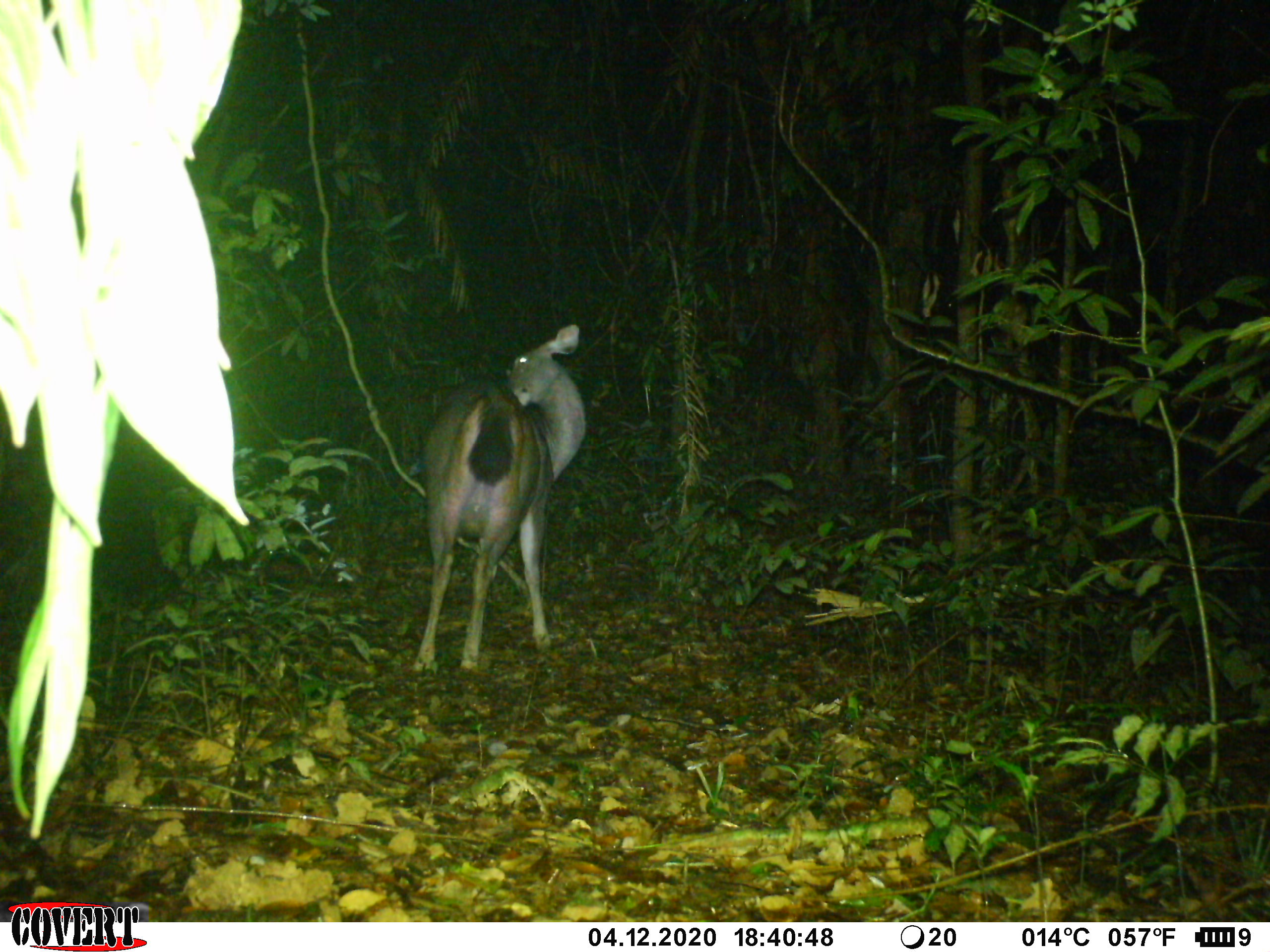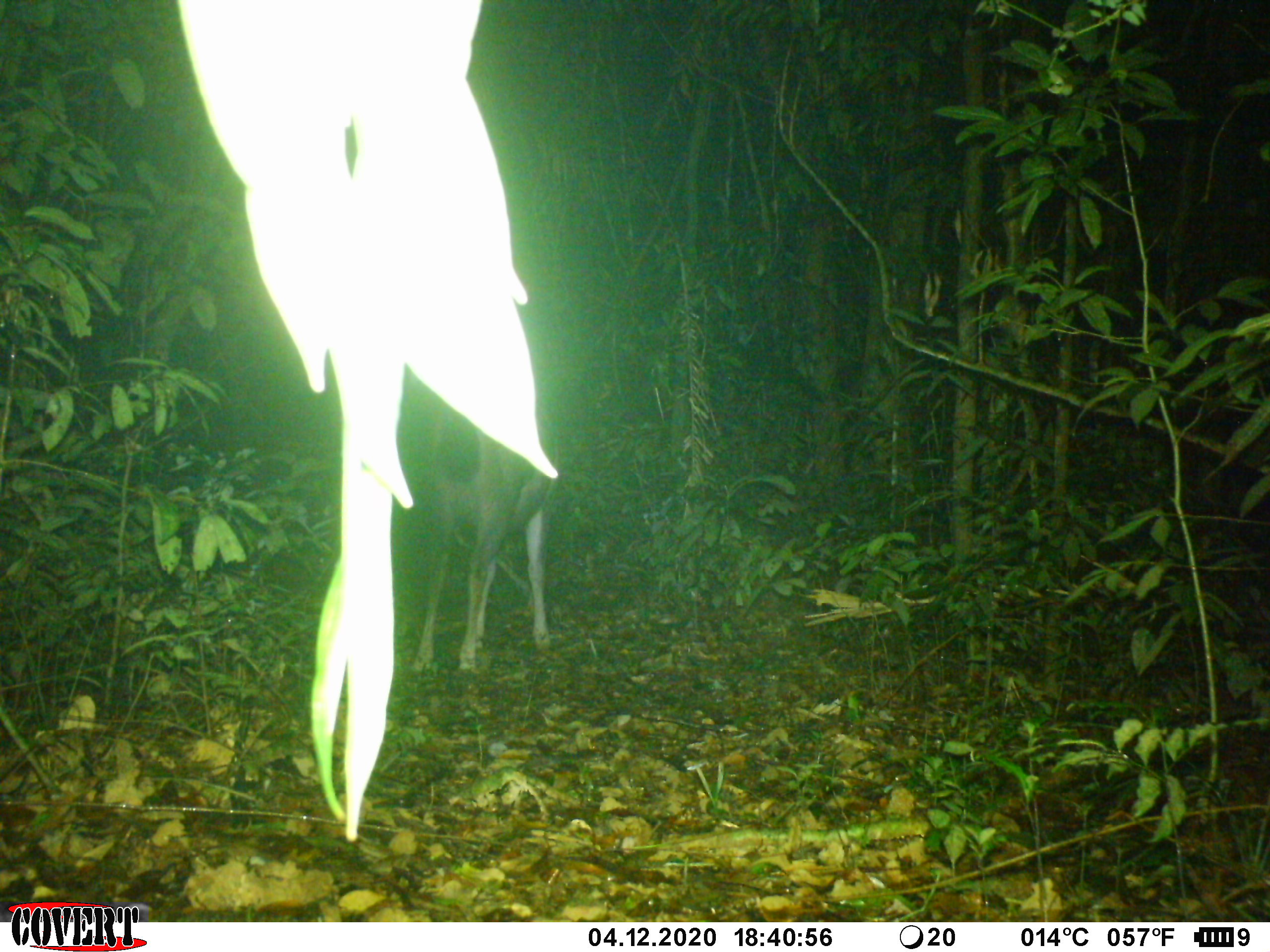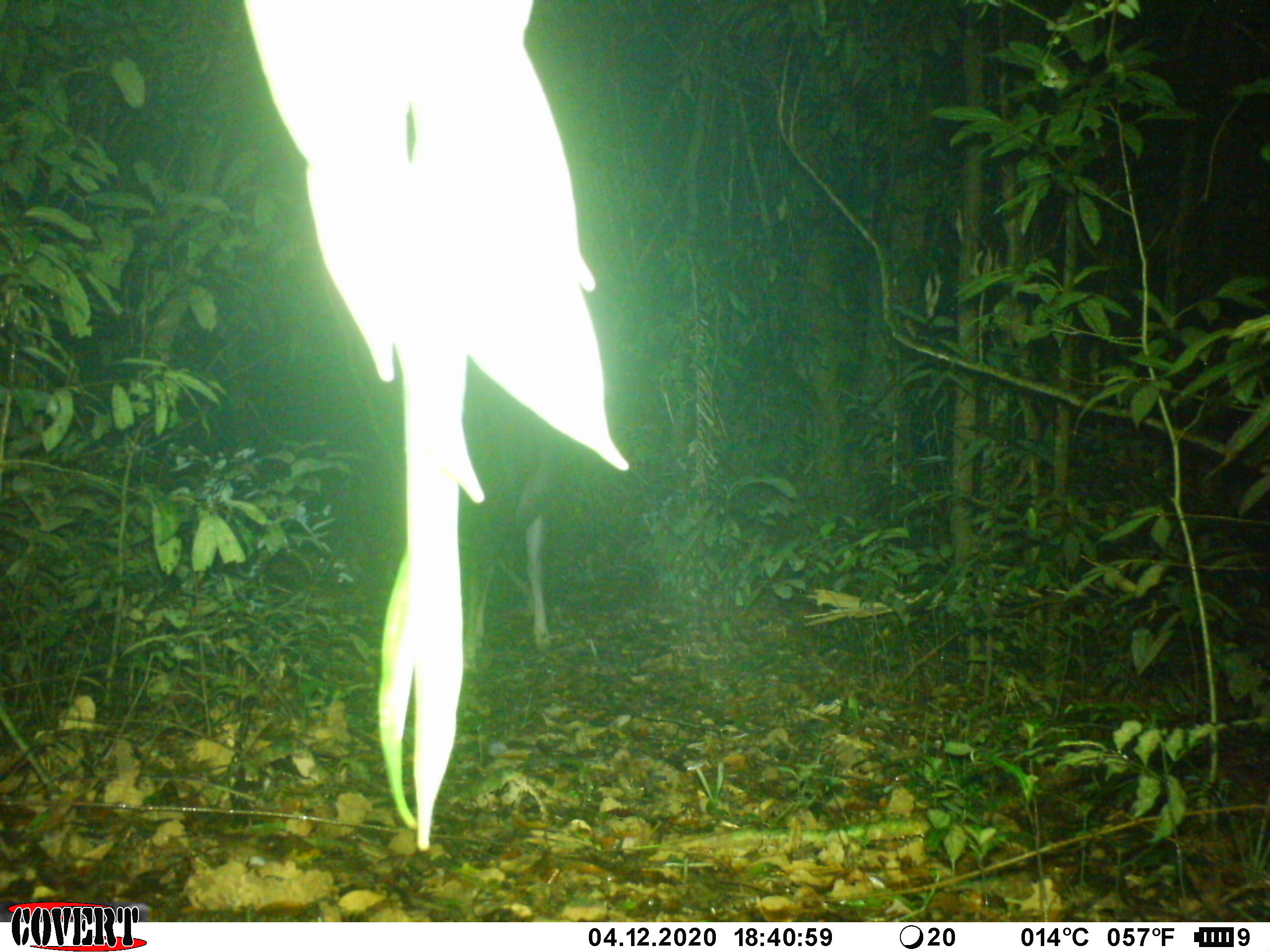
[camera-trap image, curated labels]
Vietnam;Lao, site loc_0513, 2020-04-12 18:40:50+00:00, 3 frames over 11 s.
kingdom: Animalia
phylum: Chordata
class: Mammalia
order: Artiodactyla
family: Cervidae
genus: Rusa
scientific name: Rusa unicolor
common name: sambar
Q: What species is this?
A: Sambar (Rusa unicolor).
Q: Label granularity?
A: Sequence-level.